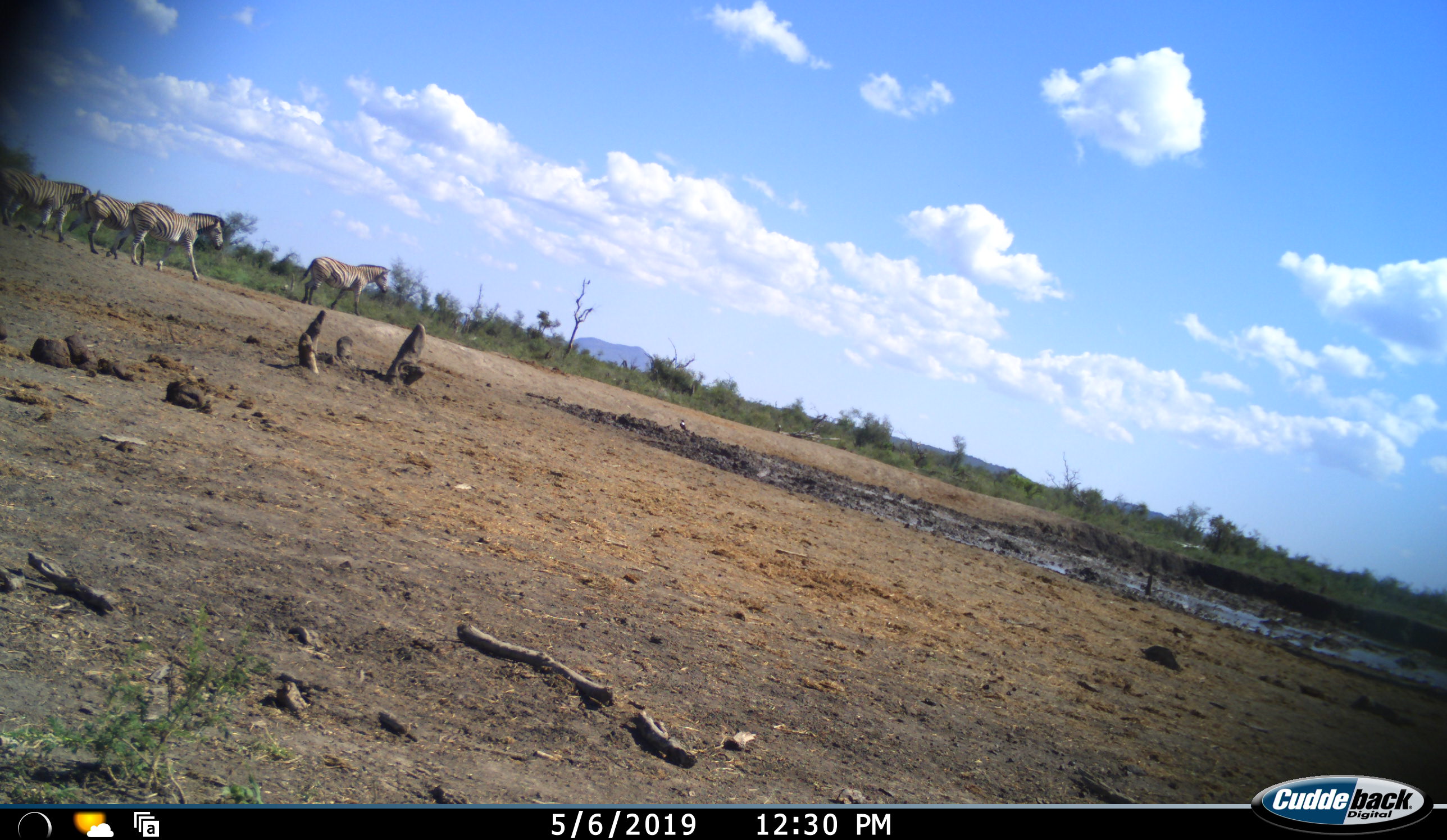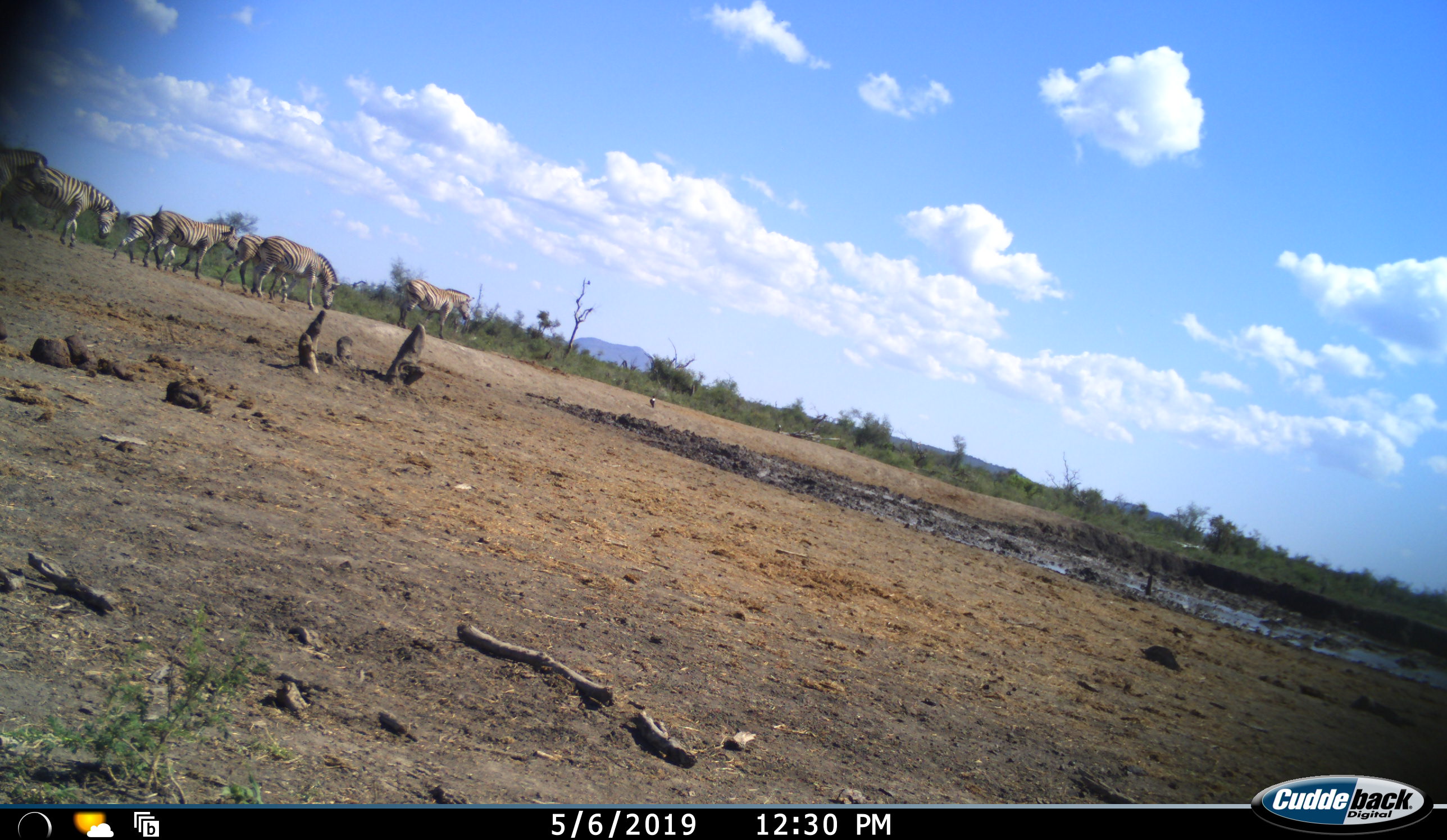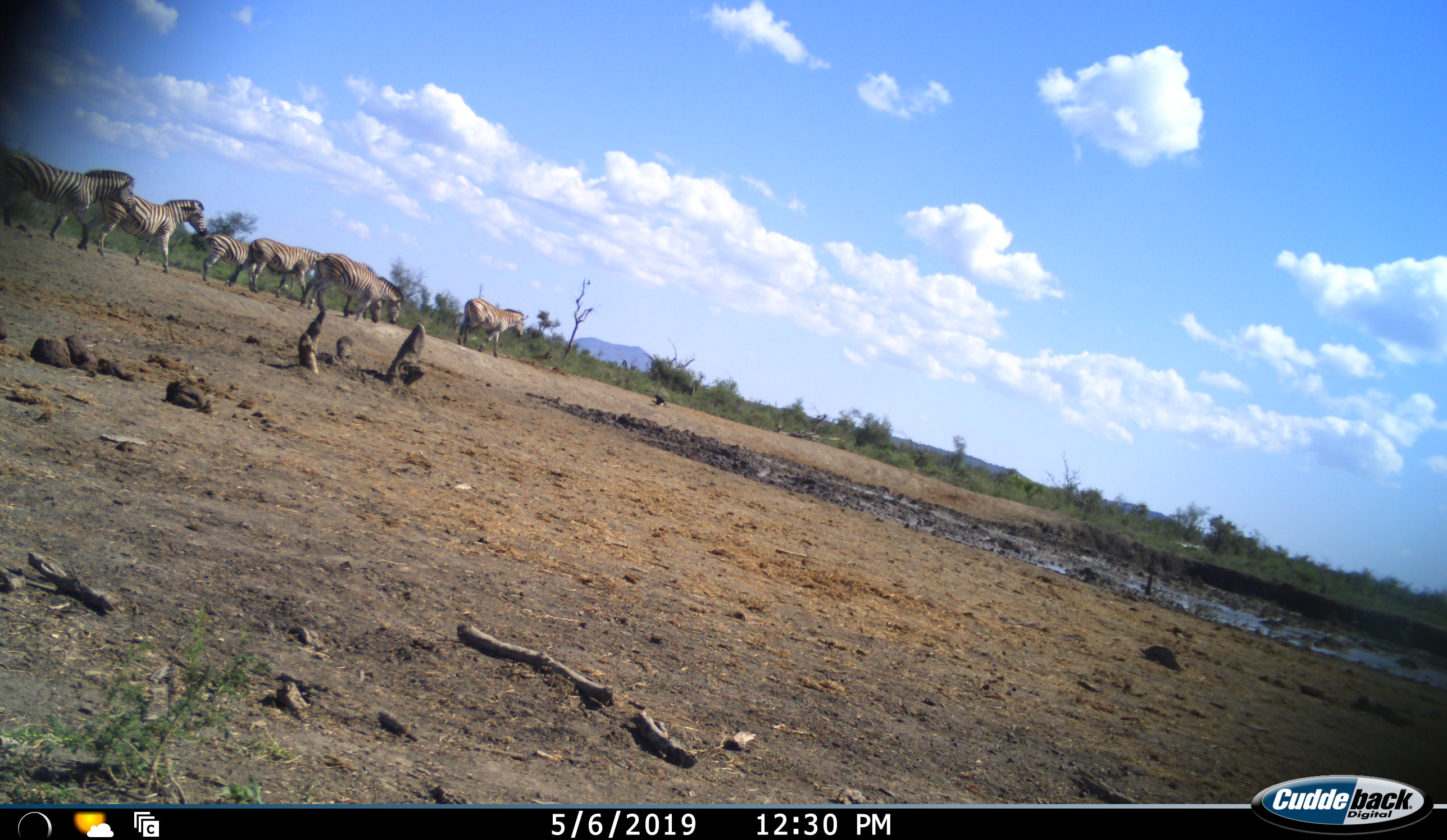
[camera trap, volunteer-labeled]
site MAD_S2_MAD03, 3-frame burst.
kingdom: Animalia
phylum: Chordata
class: Mammalia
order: Perissodactyla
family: Equidae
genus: Equus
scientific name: Equus quagga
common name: plains zebra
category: zebraplains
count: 7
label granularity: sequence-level